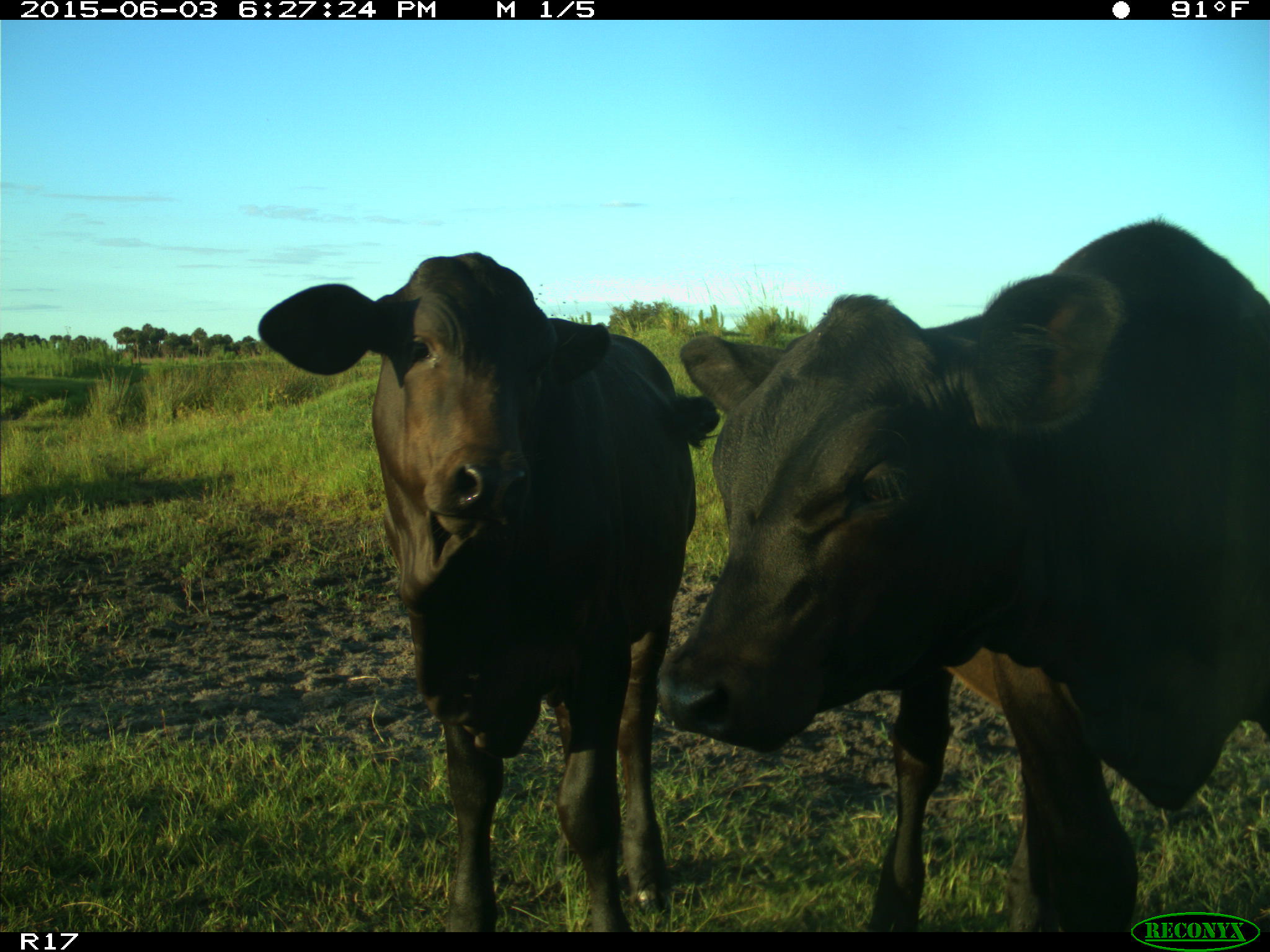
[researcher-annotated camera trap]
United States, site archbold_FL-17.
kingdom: Animalia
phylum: Chordata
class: Mammalia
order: Artiodactyla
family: Bovidae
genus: Bos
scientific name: Bos taurus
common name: domestic cow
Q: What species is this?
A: Bos taurus (domestic cow).